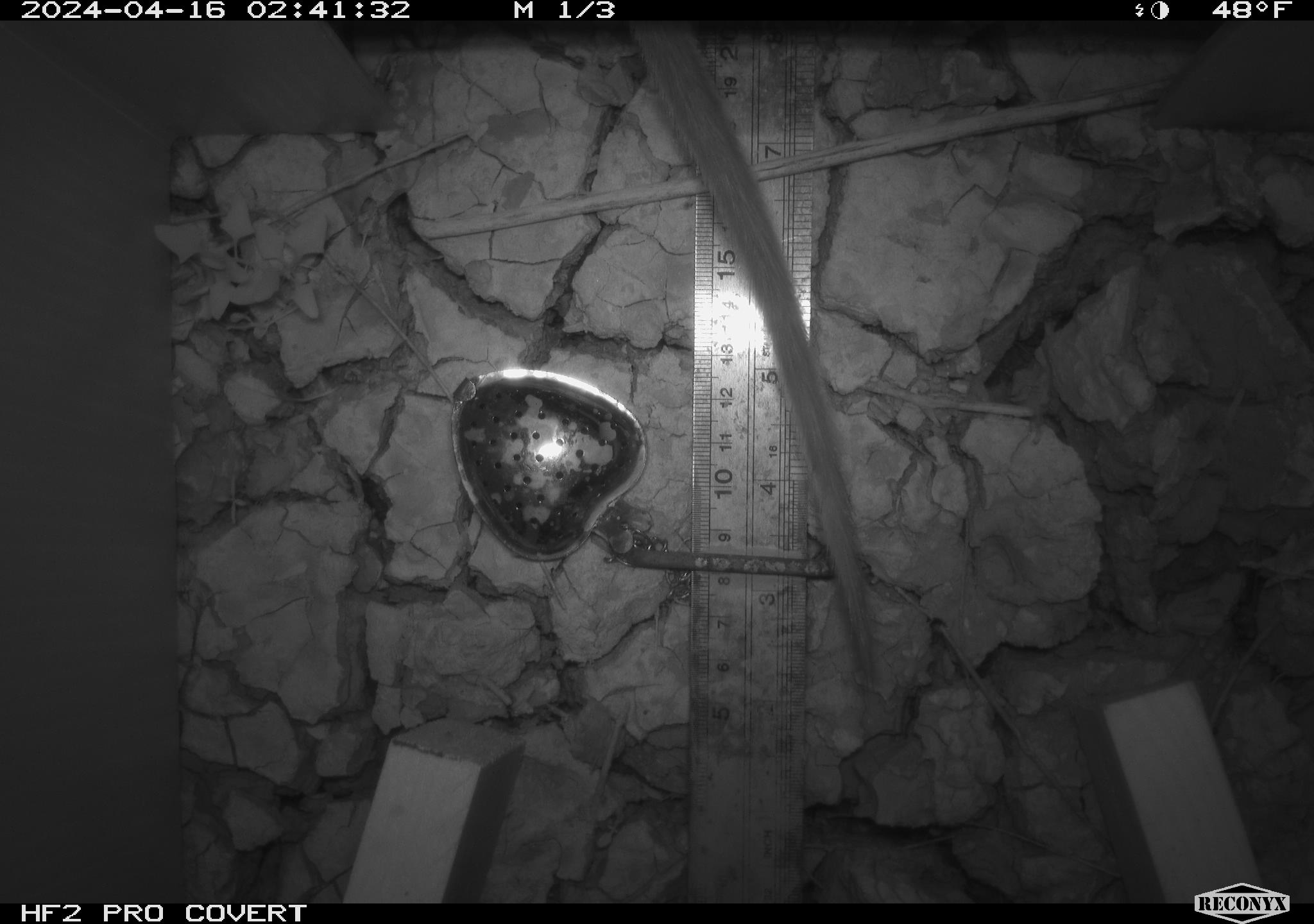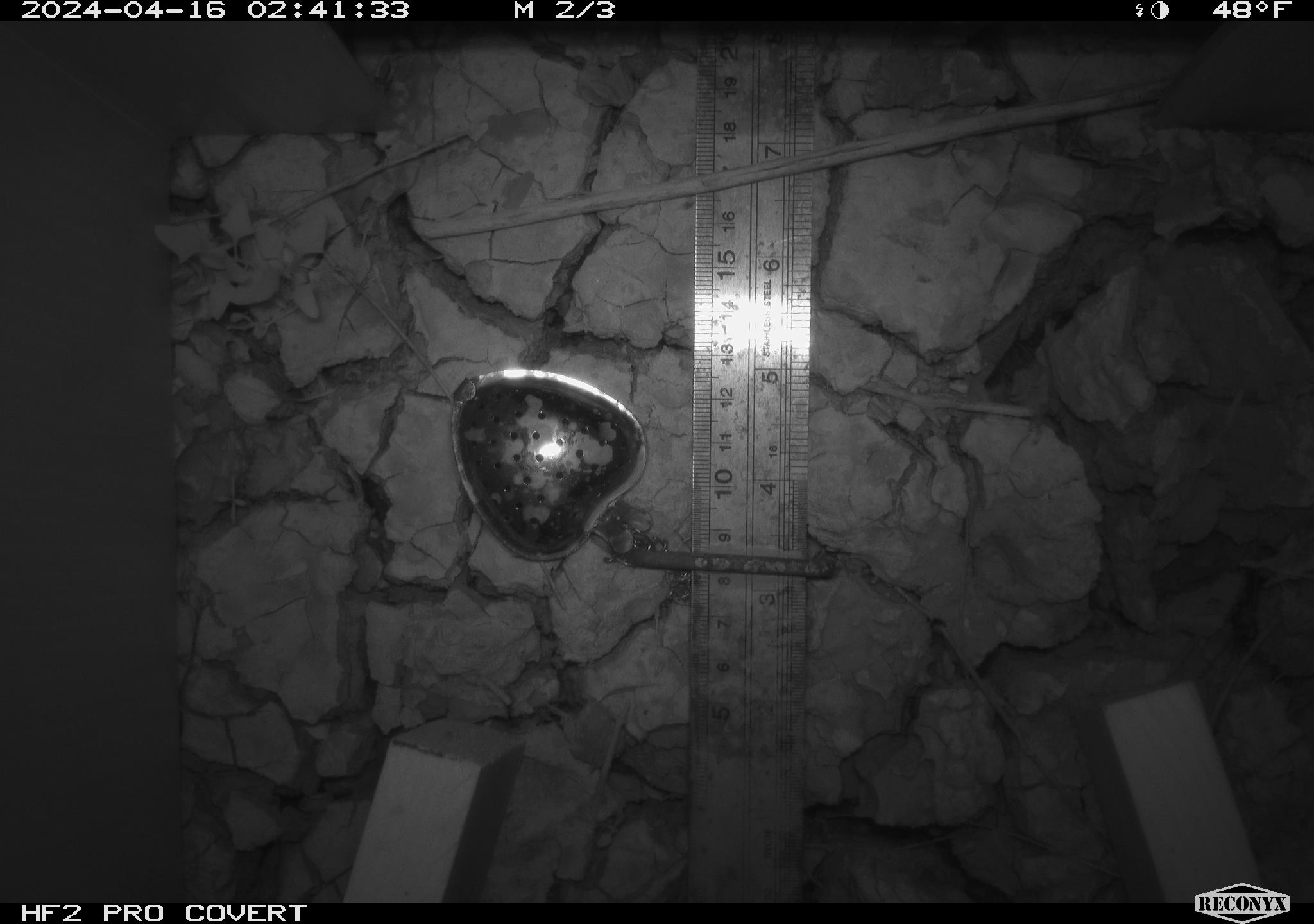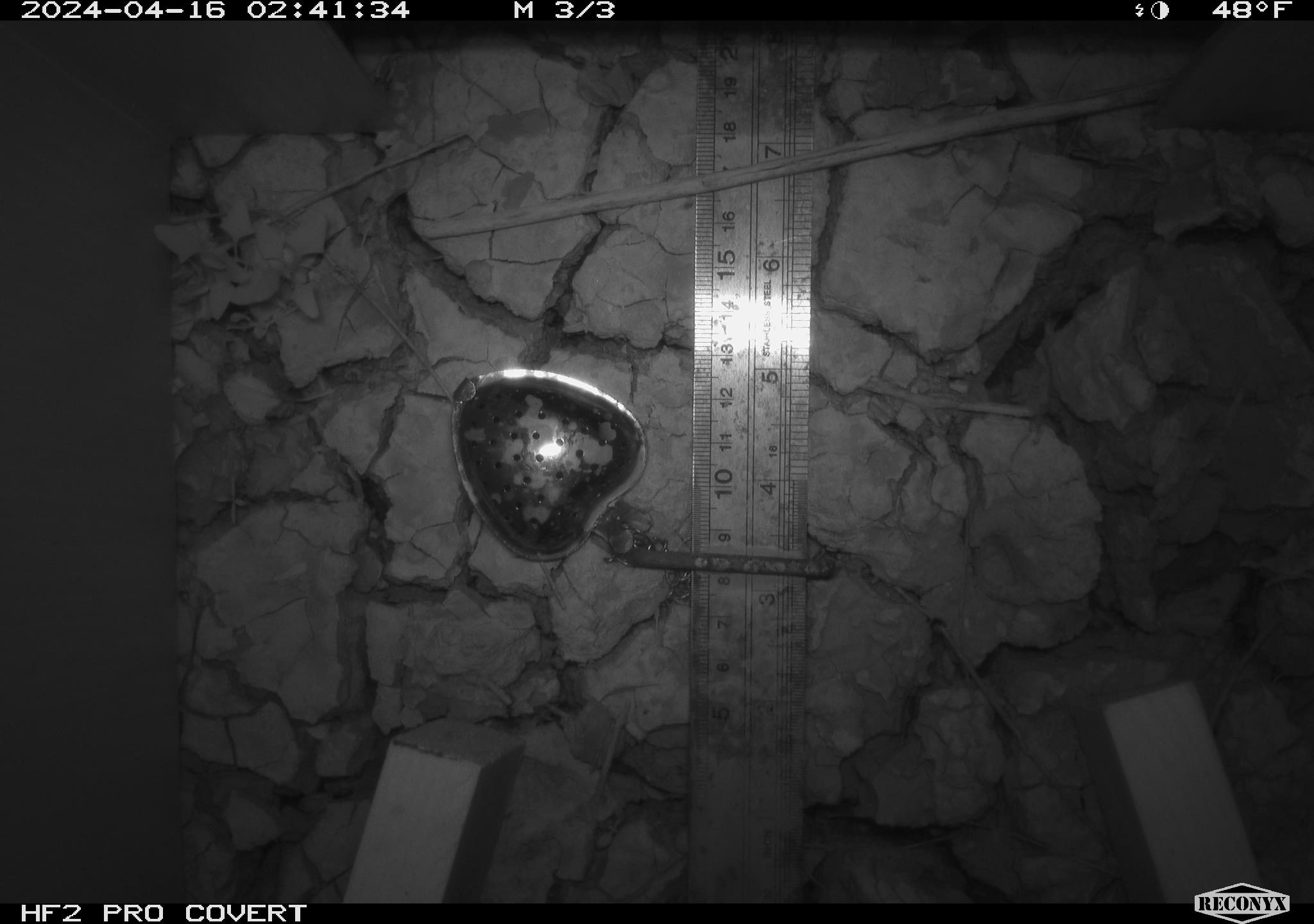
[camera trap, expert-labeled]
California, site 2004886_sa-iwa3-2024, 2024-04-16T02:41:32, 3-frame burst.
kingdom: Animalia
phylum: Chordata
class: Mammalia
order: Rodentia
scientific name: Rodentia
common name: woodrat or rat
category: woodrat or rat species